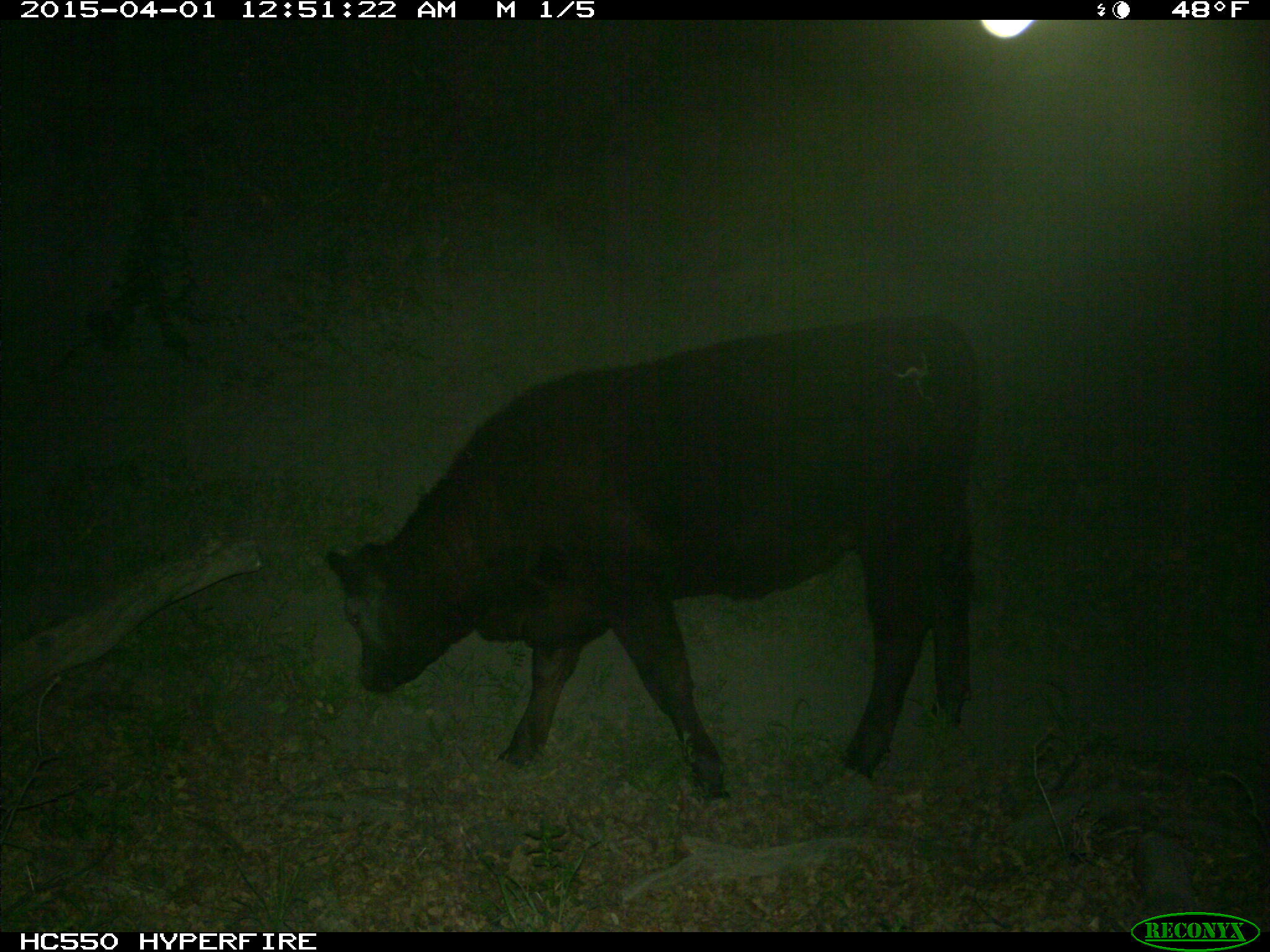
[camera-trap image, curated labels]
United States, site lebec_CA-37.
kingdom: Animalia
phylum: Chordata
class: Mammalia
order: Artiodactyla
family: Bovidae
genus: Bos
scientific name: Bos taurus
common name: domestic cow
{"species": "Bos taurus (domestic cow)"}